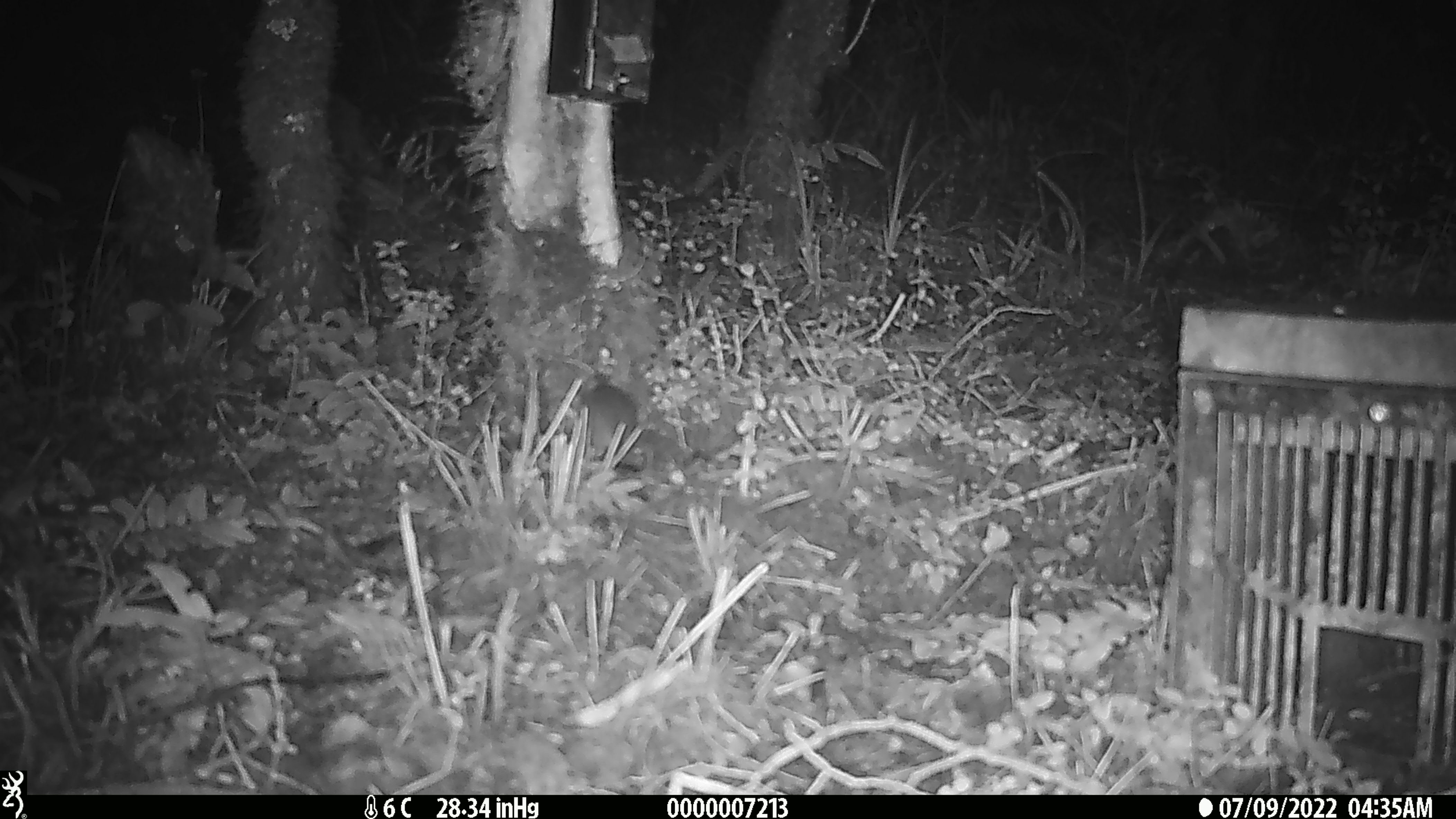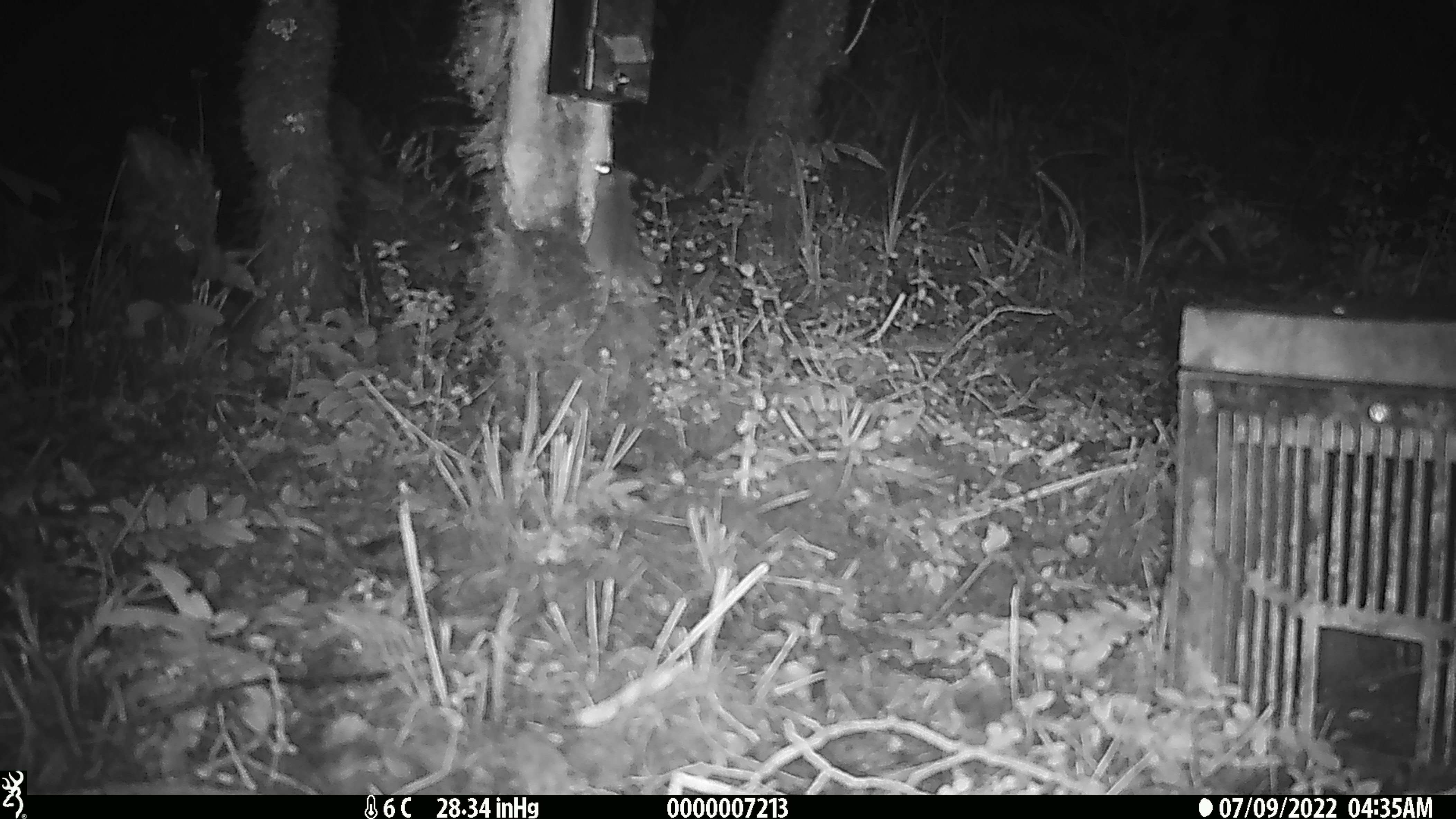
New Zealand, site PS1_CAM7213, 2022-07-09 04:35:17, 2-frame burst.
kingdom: Animalia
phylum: Chordata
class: Mammalia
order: Rodentia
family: Muridae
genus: Mus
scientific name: Mus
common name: mouse